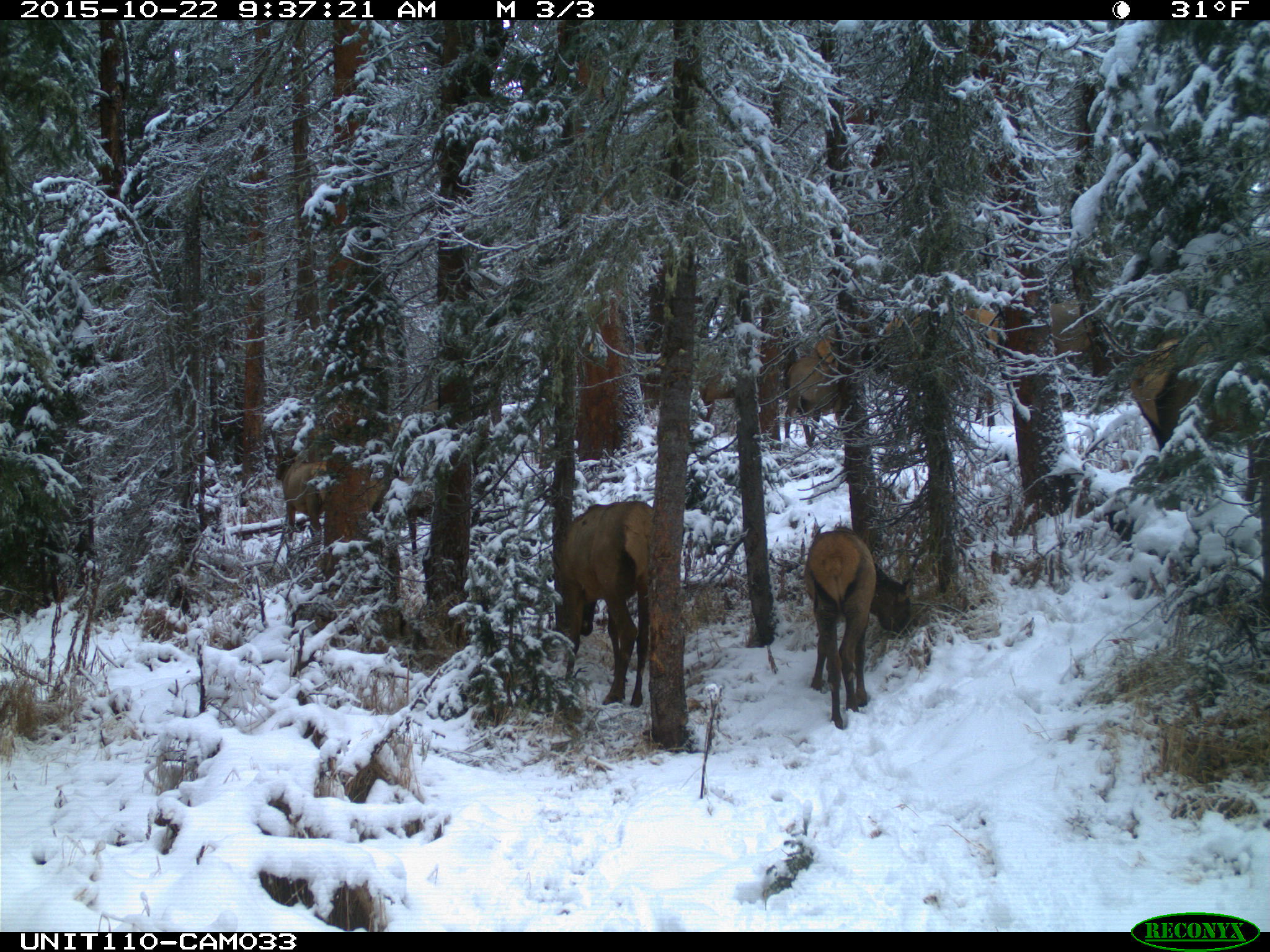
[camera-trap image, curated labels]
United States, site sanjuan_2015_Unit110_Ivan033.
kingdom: Animalia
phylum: Chordata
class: Mammalia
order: Artiodactyla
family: Cervidae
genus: Cervus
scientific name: Cervus elaphus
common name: red deer